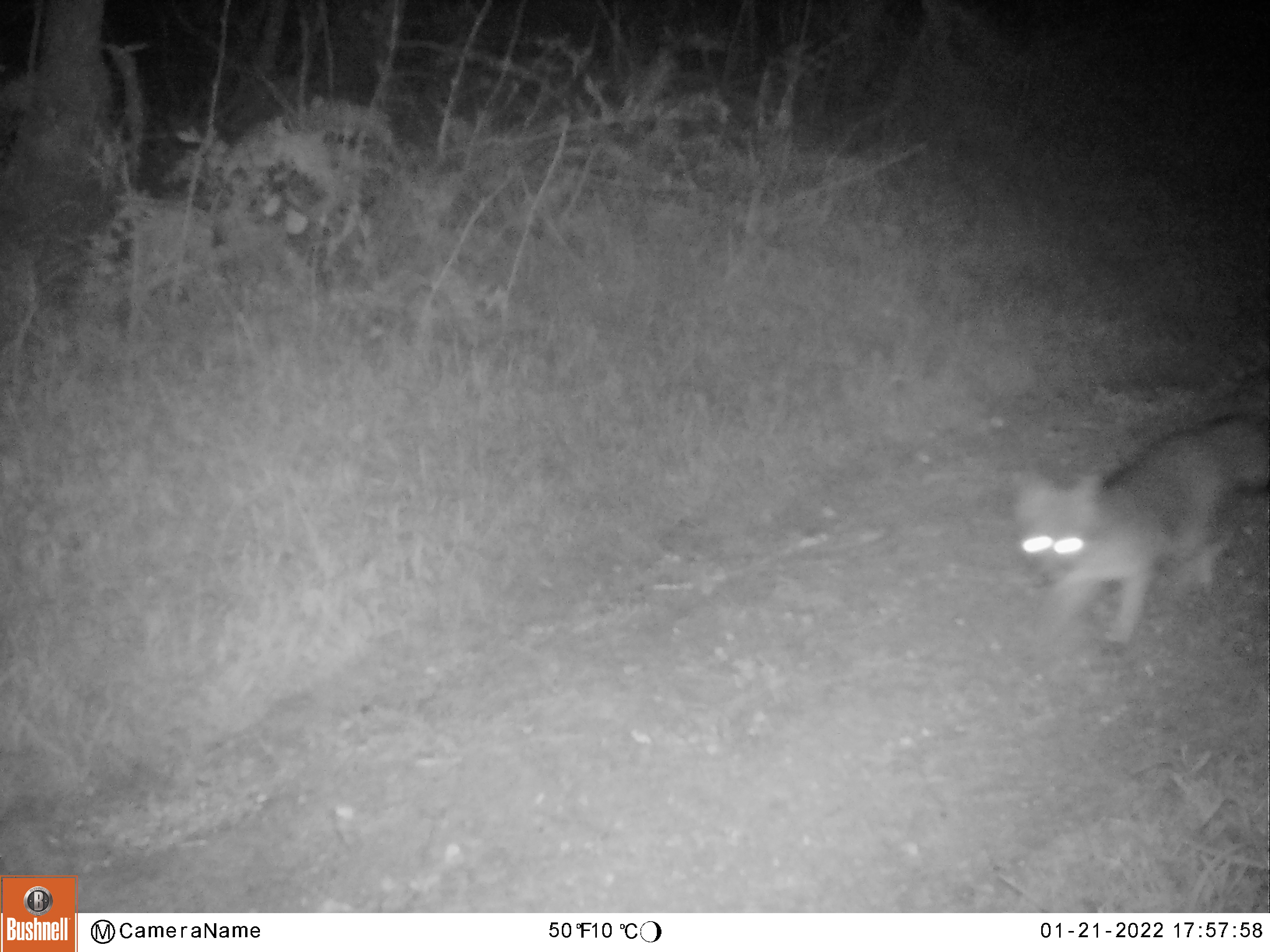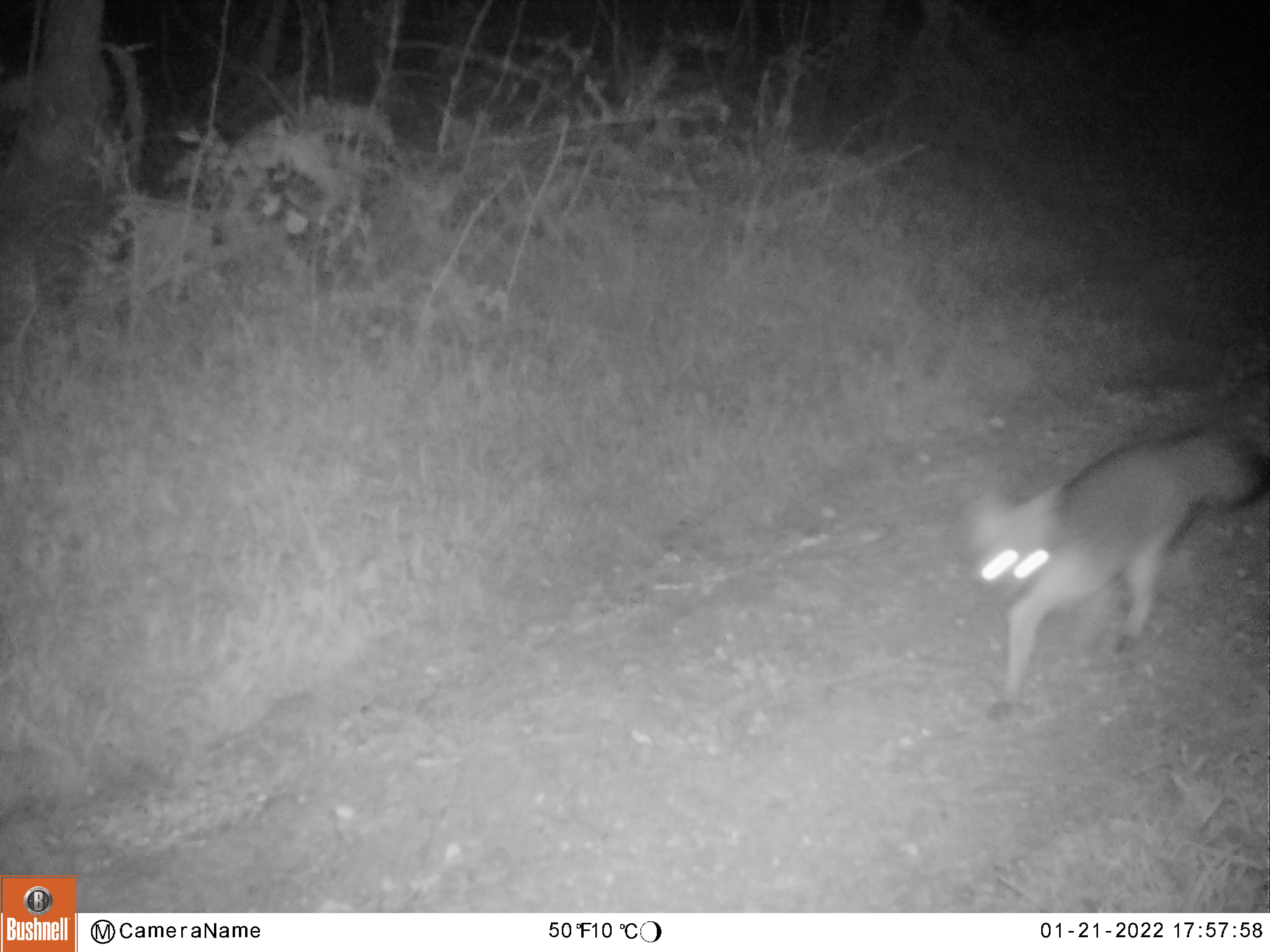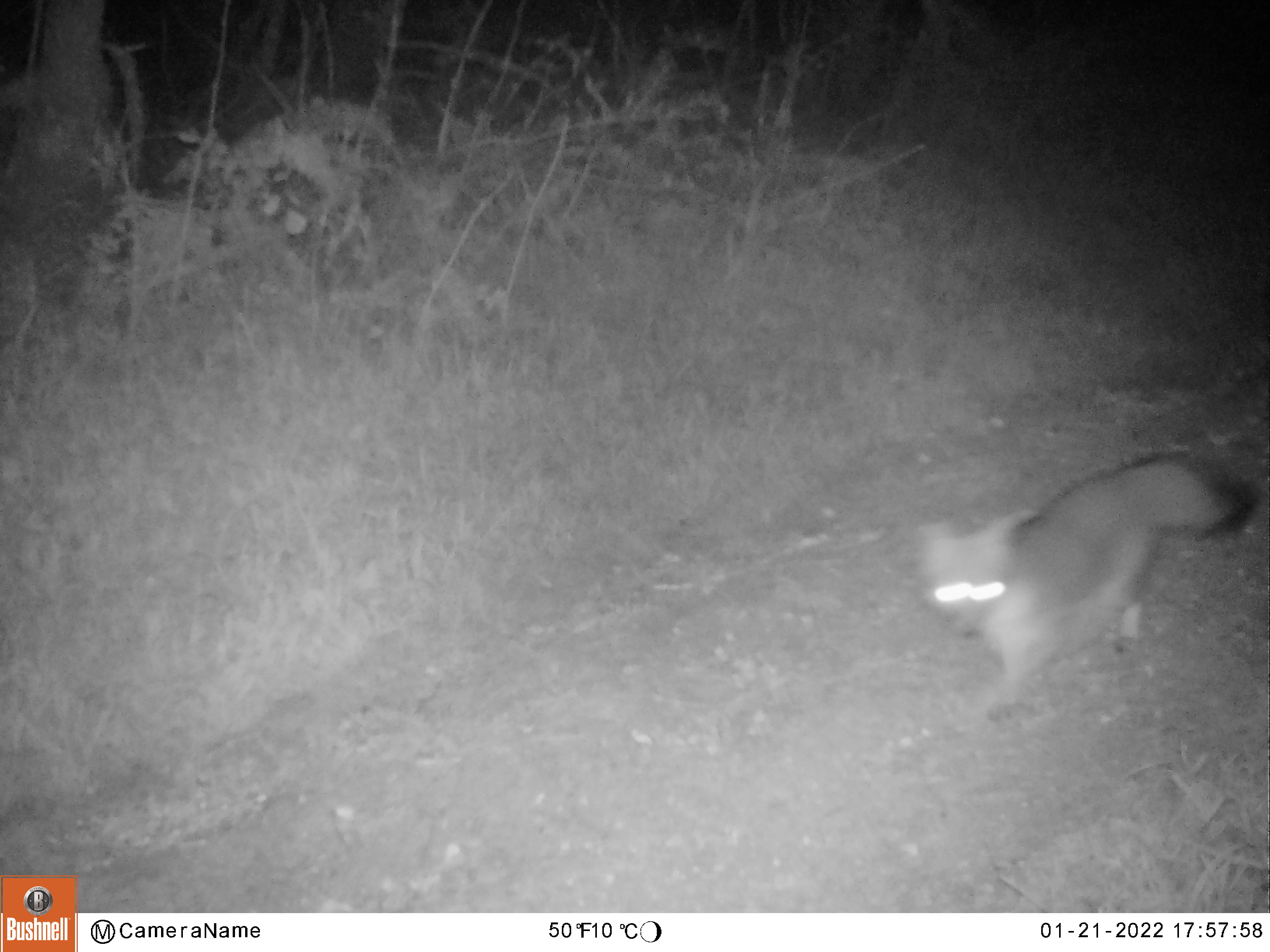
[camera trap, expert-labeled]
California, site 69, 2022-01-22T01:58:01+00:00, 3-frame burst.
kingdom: Animalia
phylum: Chordata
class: Mammalia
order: Carnivora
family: Canidae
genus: Urocyon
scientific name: Urocyon cinereoargenteus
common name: gray fox